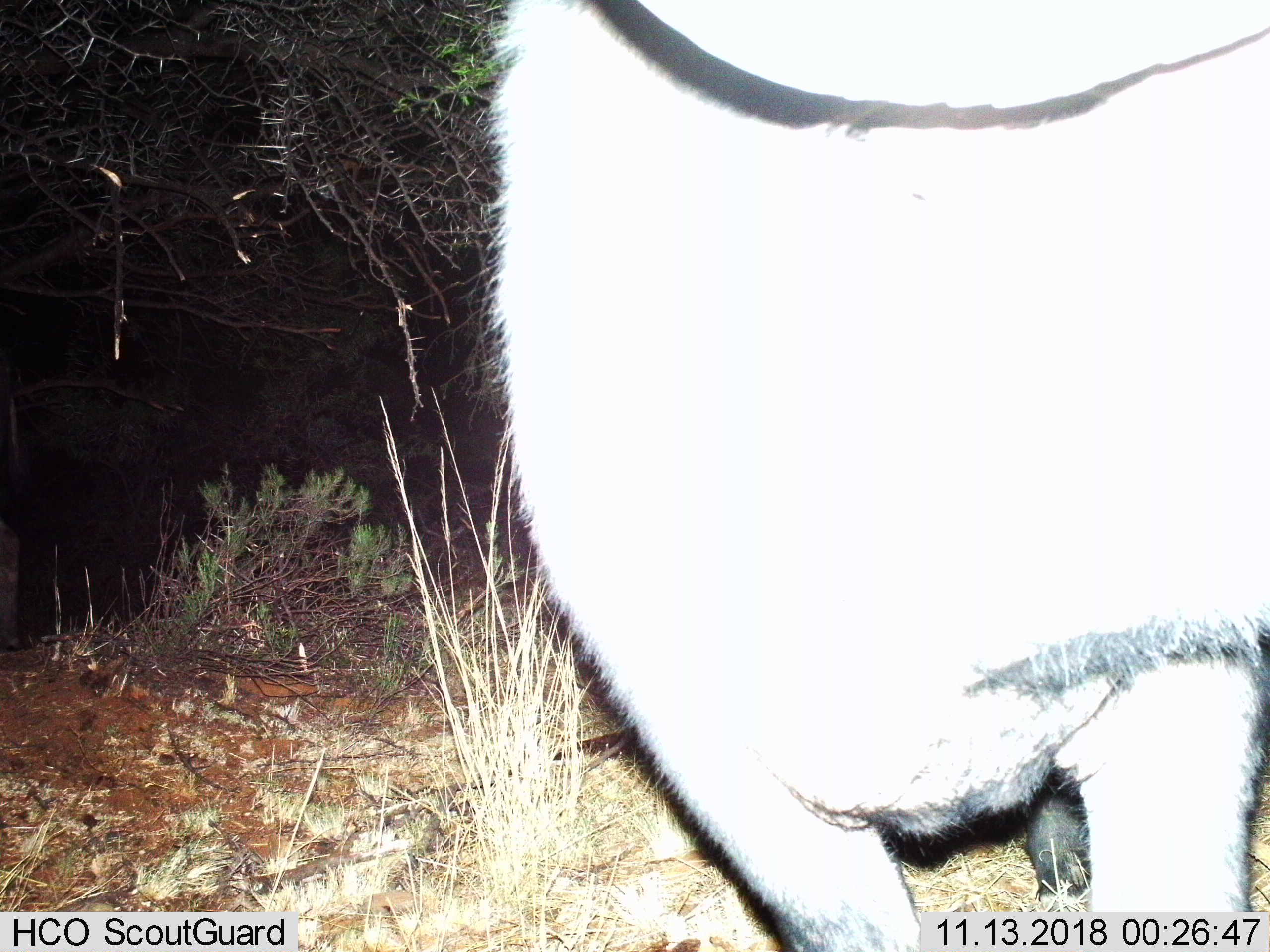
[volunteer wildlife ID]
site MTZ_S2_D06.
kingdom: Animalia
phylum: Chordata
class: Mammalia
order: Artiodactyla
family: Bovidae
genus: Syncerus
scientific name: Syncerus caffer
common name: african buffalo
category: buffalo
Buffalo (african buffalo) (Syncerus caffer), count 1. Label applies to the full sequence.